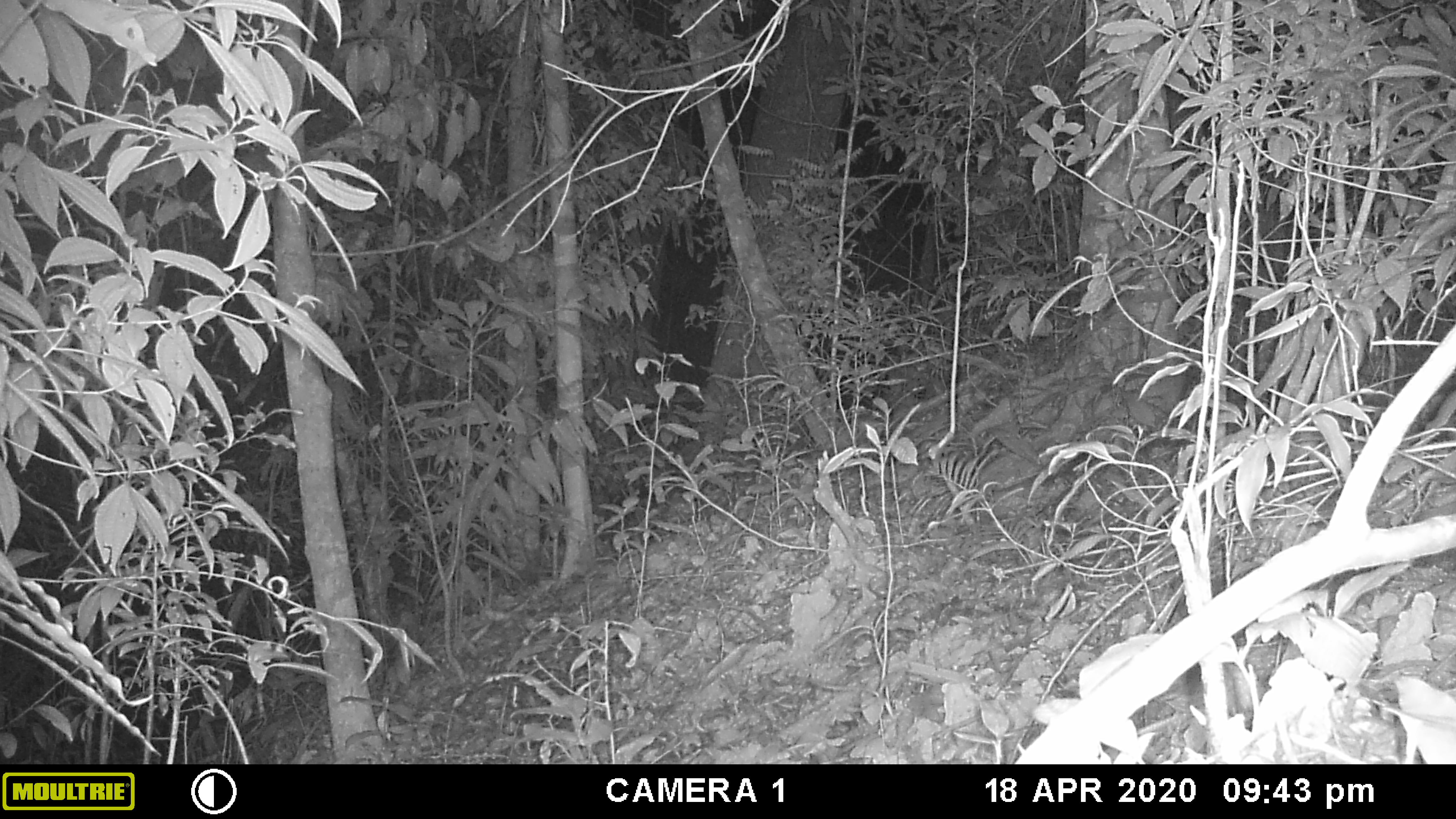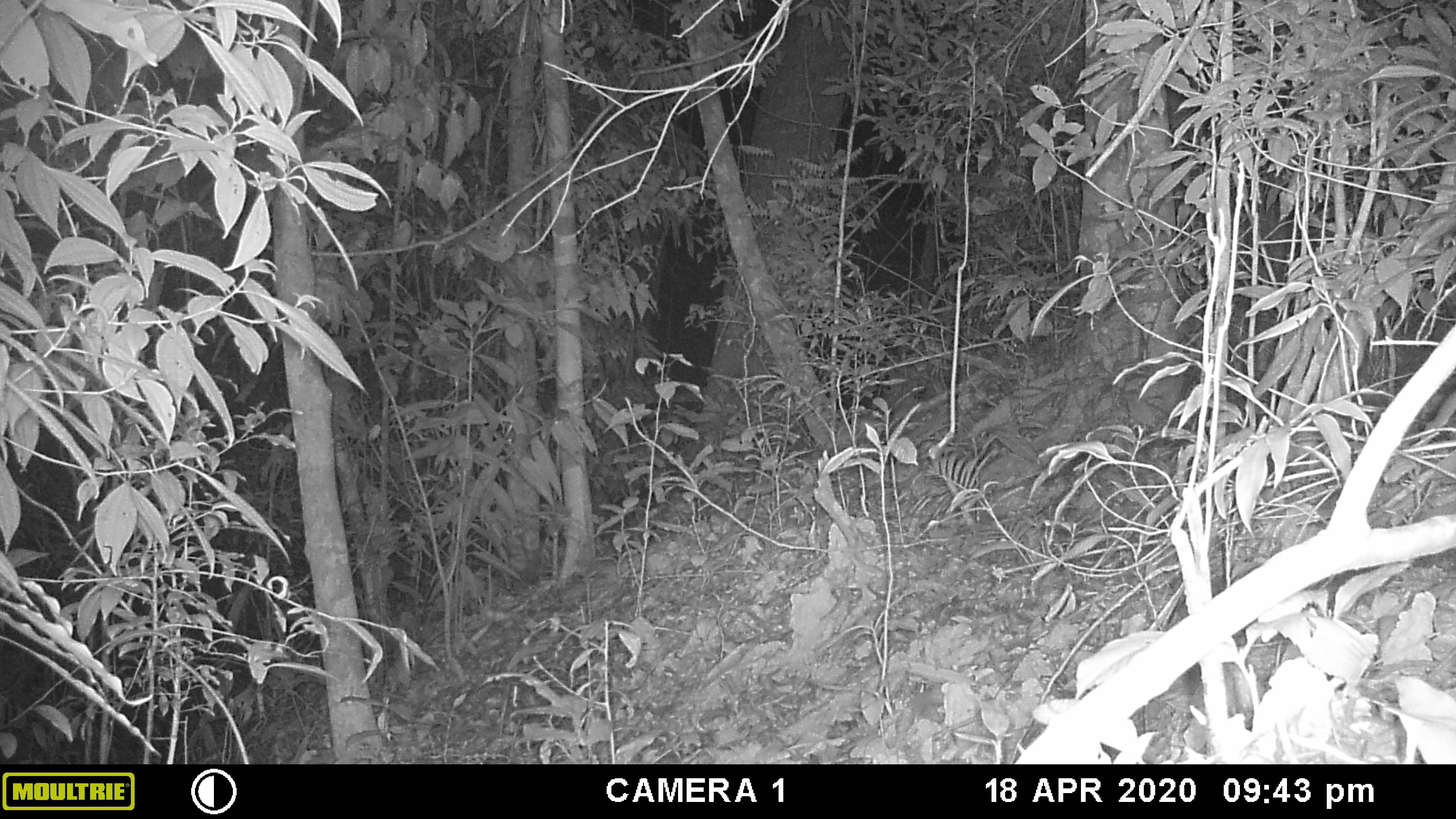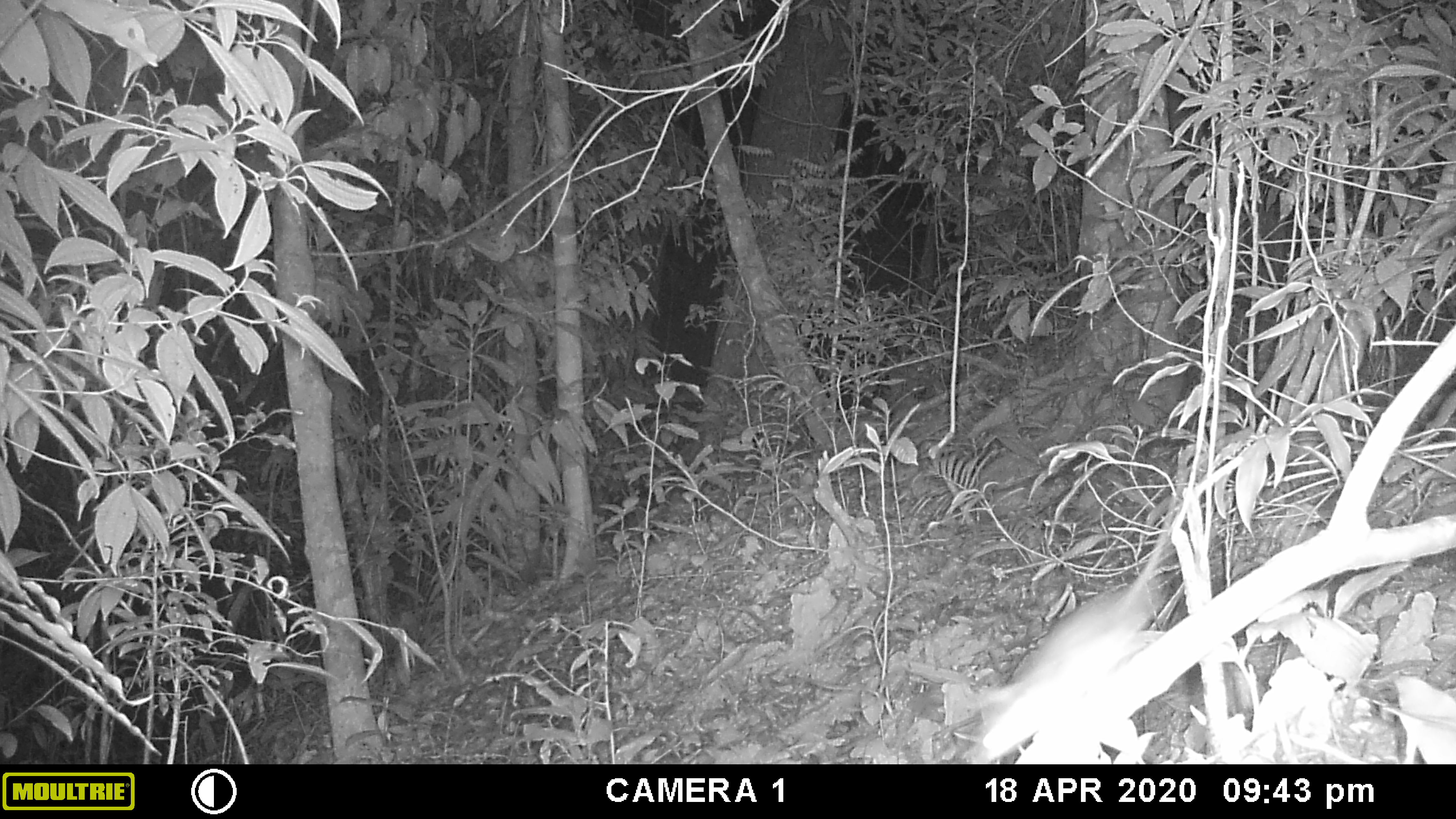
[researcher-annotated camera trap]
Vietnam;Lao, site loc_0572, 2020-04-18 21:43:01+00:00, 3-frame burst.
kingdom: Animalia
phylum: Chordata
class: Mammalia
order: Rodentia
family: Muridae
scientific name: Muridae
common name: old-world mice and rats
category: unidentified murid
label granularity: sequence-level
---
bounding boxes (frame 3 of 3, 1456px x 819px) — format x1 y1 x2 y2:
unidentified murid: 977 489 1180 752